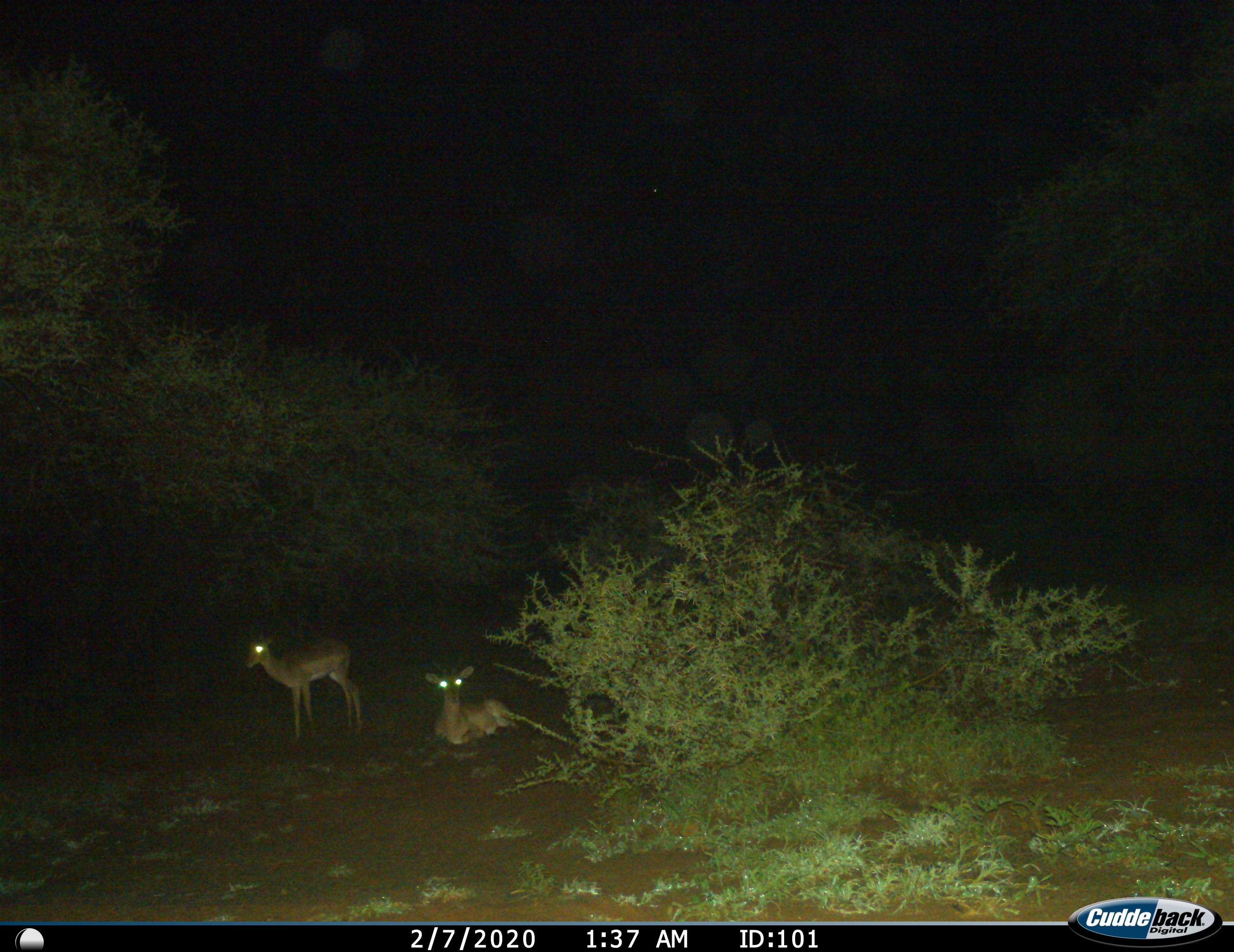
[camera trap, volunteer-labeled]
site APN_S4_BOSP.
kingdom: Animalia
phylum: Chordata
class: Mammalia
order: Artiodactyla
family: Bovidae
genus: Aepyceros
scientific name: Aepyceros melampus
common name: impala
Impala (Aepyceros melampus), count 2. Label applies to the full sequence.